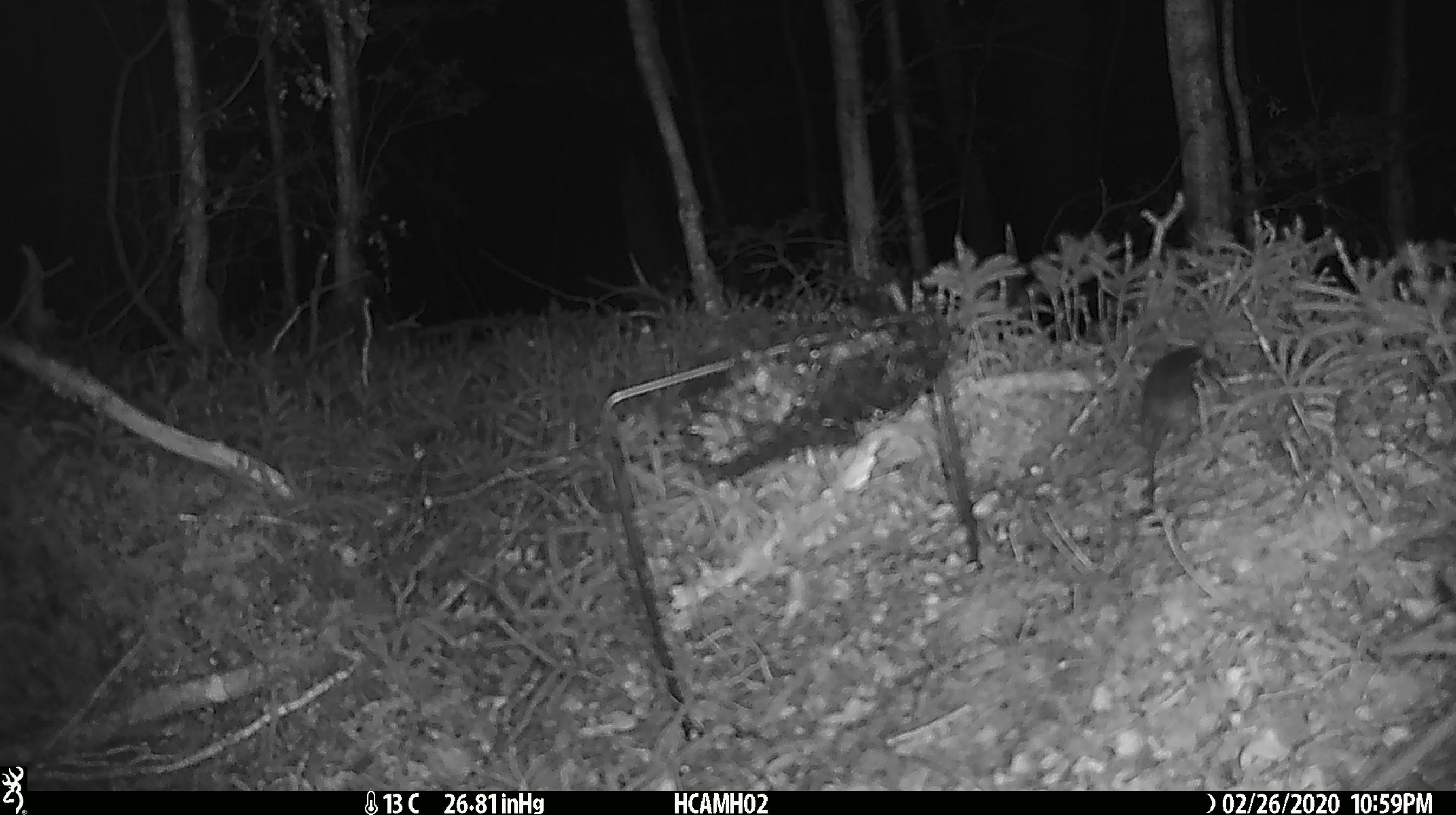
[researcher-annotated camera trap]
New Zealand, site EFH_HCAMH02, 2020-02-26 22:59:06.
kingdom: Animalia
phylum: Chordata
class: Mammalia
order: Rodentia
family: Muridae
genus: Mus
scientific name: Mus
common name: mouse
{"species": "mouse (Mus)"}